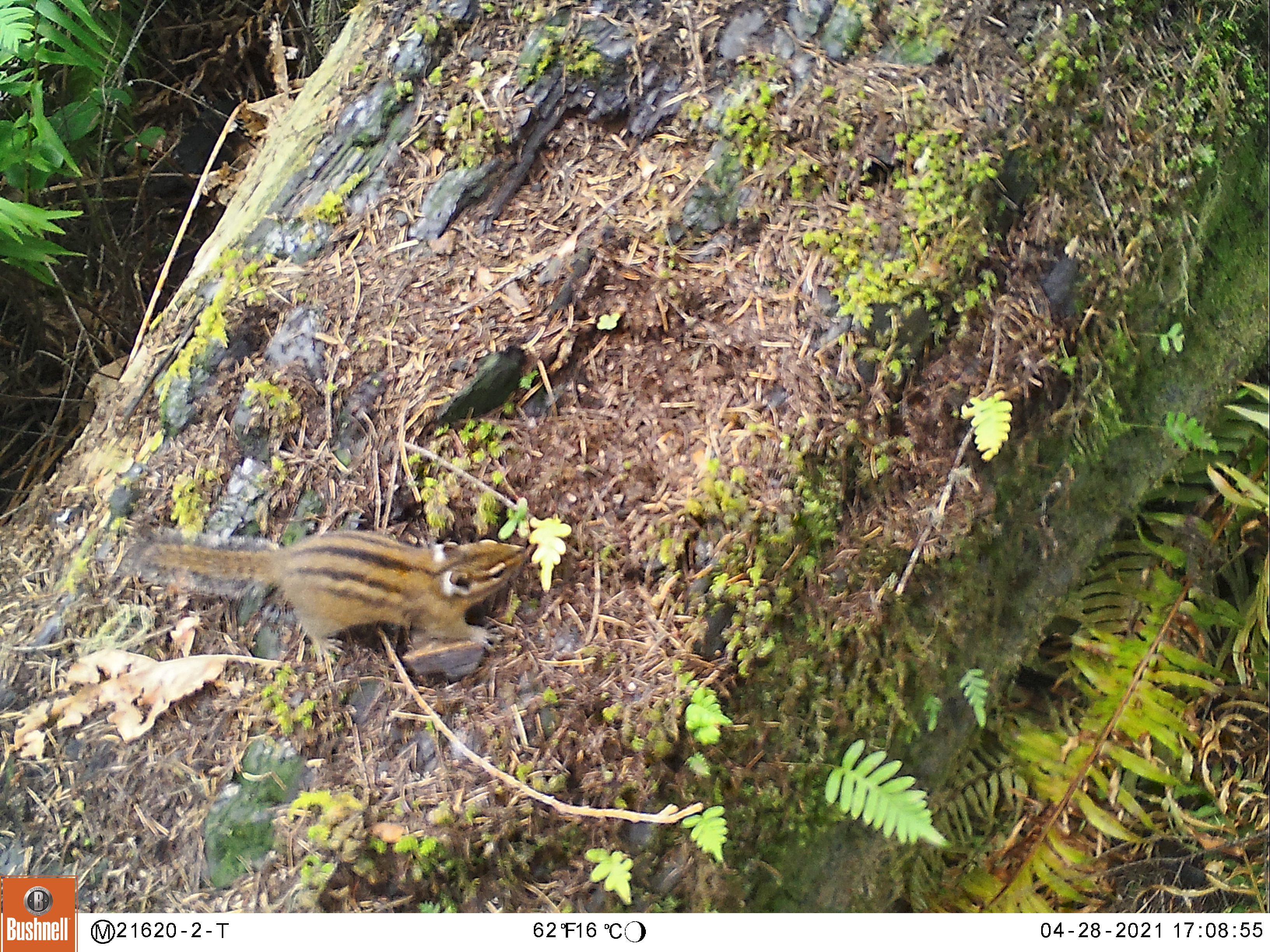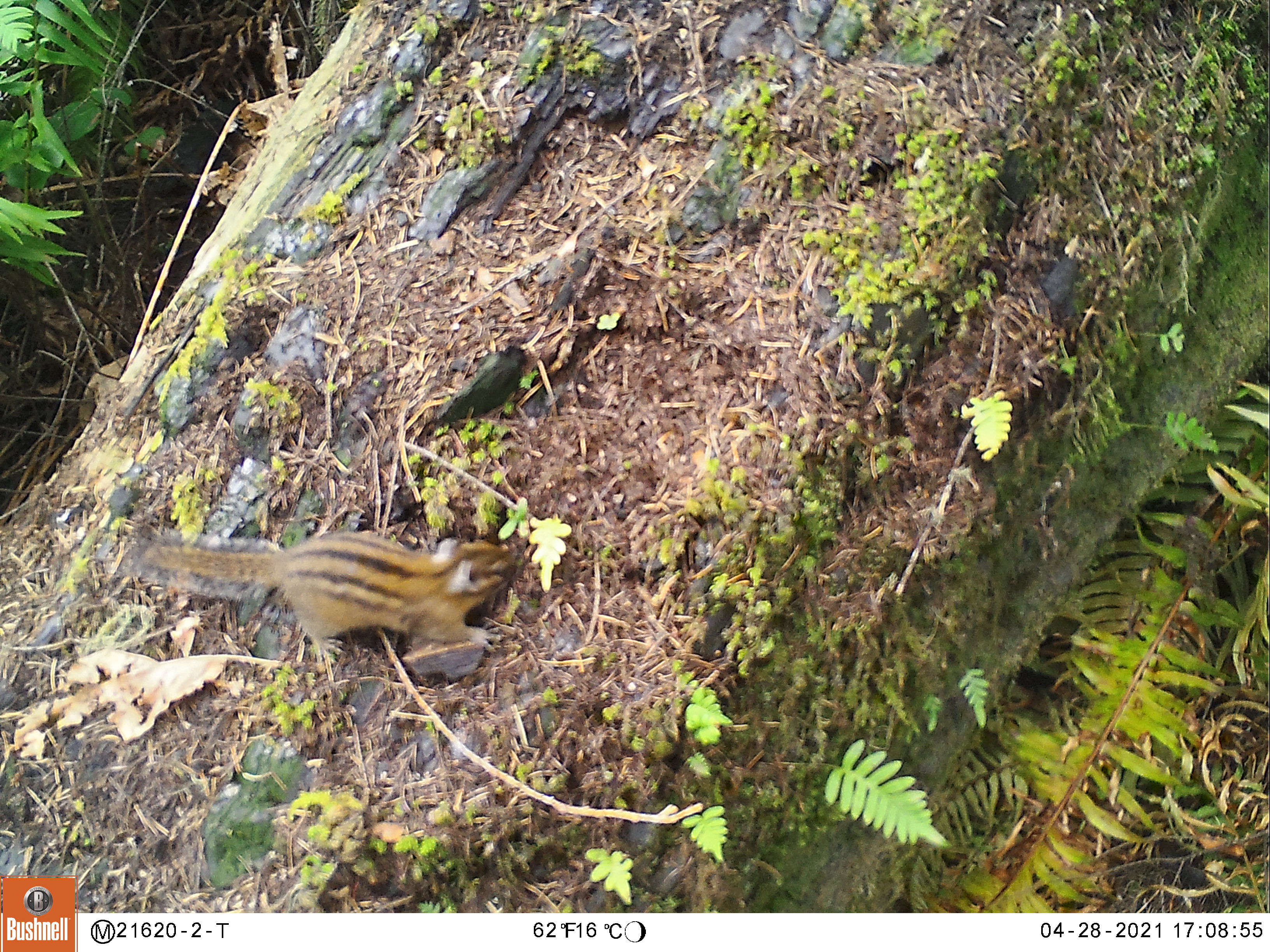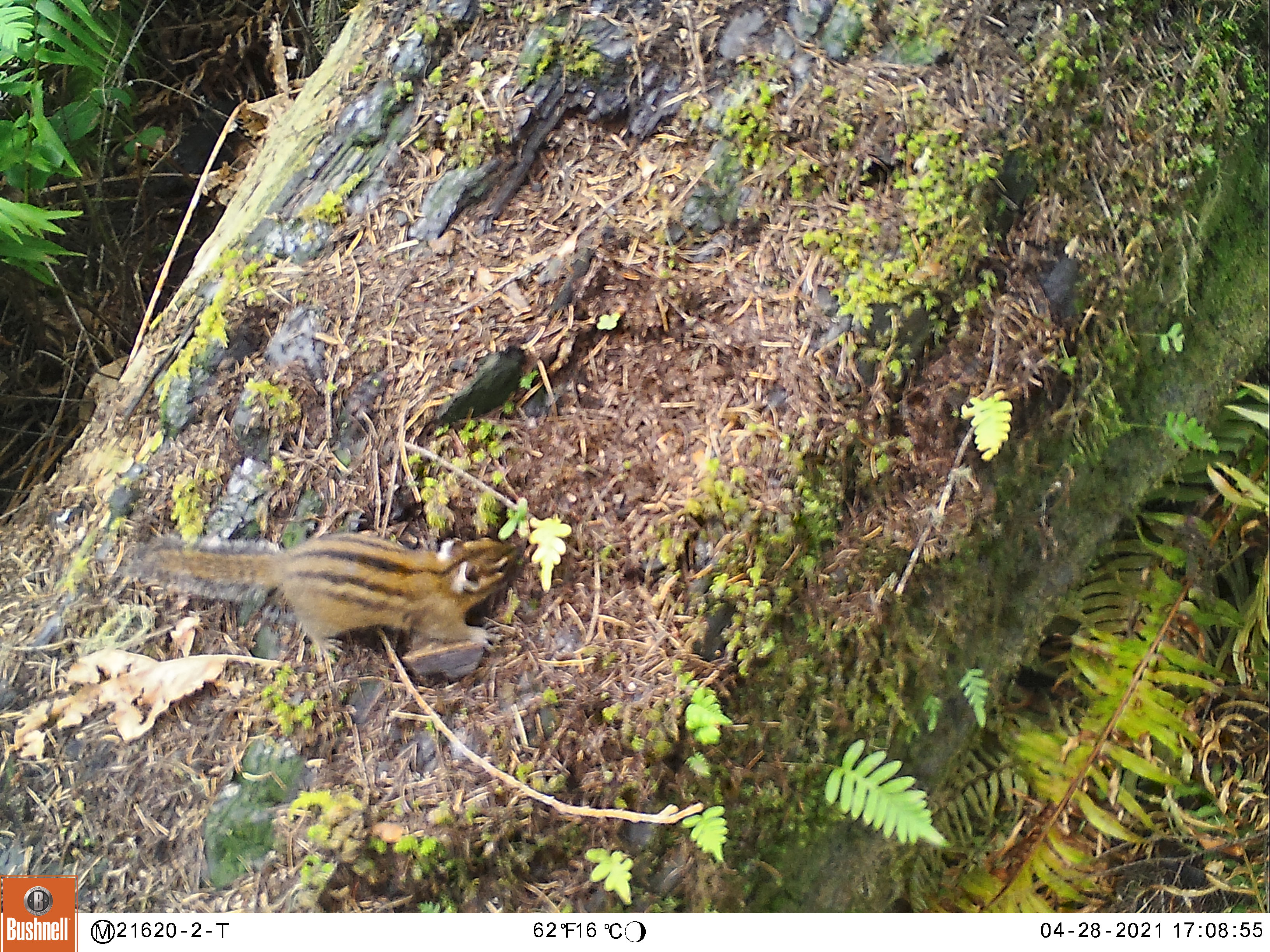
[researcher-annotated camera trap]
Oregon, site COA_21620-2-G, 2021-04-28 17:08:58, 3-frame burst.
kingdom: Animalia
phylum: Chordata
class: Mammalia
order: Rodentia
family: Sciuridae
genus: Neotamias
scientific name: Neotamias townsendii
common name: townsend's chipmunk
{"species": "townsend's chipmunk (Neotamias townsendii)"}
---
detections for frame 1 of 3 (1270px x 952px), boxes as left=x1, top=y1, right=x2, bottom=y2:
townsend's chipmunk: left=82, top=469, right=568, bottom=693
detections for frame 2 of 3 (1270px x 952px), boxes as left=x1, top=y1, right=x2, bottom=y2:
townsend's chipmunk: left=86, top=465, right=563, bottom=712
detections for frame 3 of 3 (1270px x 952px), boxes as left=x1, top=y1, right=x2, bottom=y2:
townsend's chipmunk: left=96, top=500, right=558, bottom=678